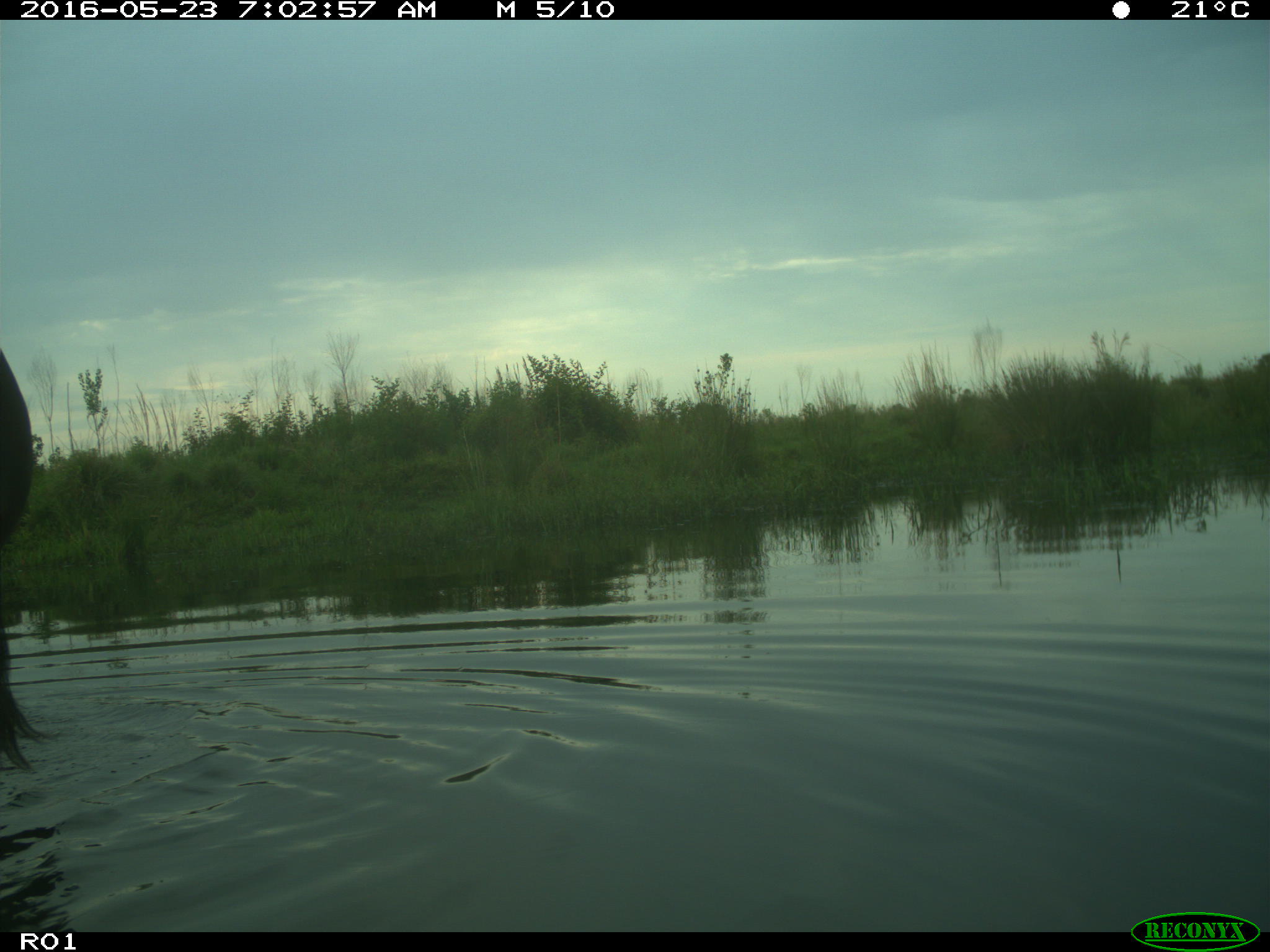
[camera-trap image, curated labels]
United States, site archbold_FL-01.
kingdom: Animalia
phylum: Chordata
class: Mammalia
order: Artiodactyla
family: Bovidae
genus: Bos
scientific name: Bos taurus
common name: domestic cow